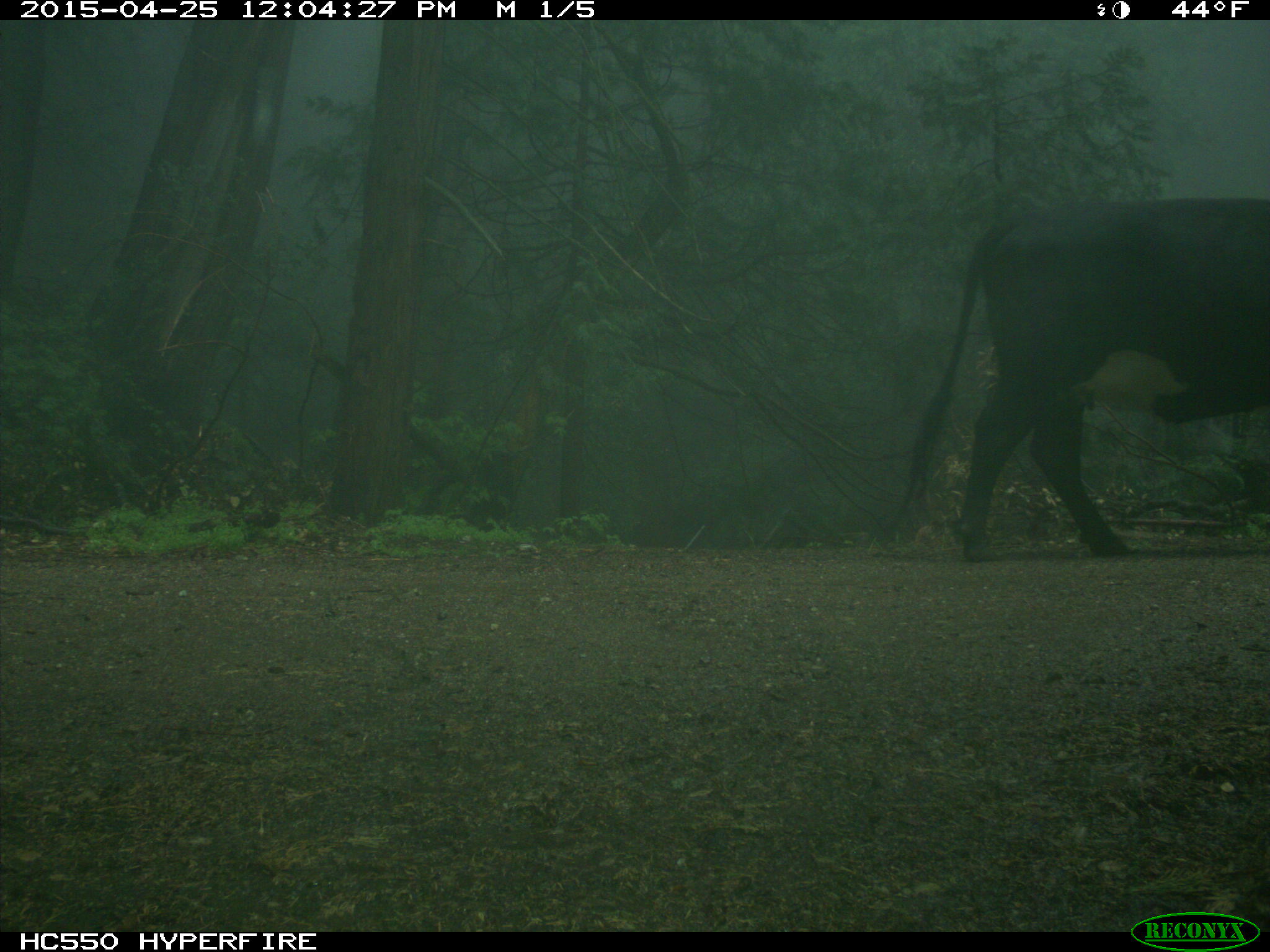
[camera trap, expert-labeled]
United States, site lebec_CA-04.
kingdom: Animalia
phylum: Chordata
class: Mammalia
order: Artiodactyla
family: Bovidae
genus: Bos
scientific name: Bos taurus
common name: domestic cow